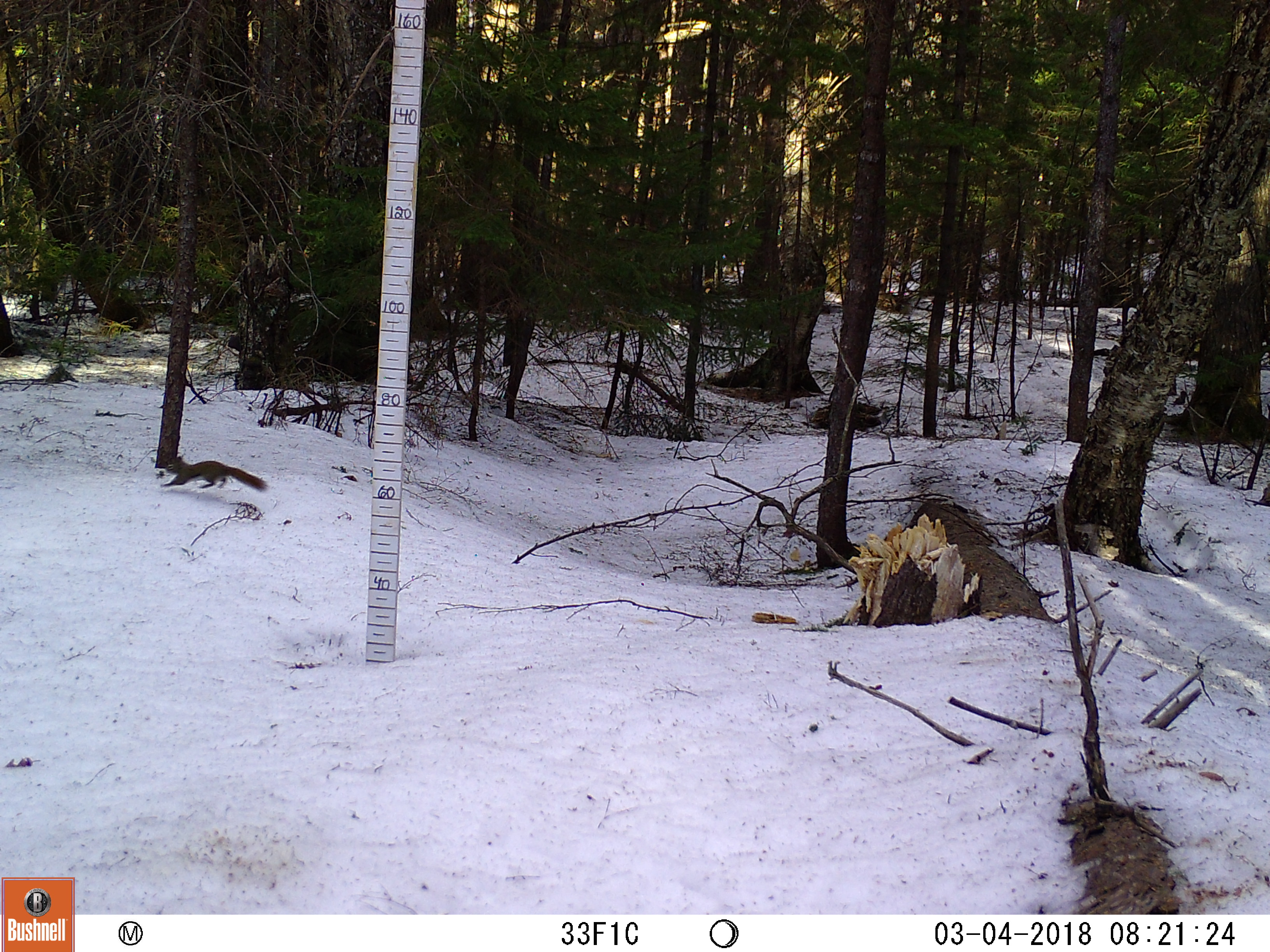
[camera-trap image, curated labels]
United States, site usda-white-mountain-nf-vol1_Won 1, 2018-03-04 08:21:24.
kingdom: Animalia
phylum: Chordata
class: Mammalia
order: Rodentia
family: Sciuridae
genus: Tamiasciurus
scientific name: Tamiasciurus hudsonicus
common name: red squirrel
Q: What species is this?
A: Red squirrel (Tamiasciurus hudsonicus).